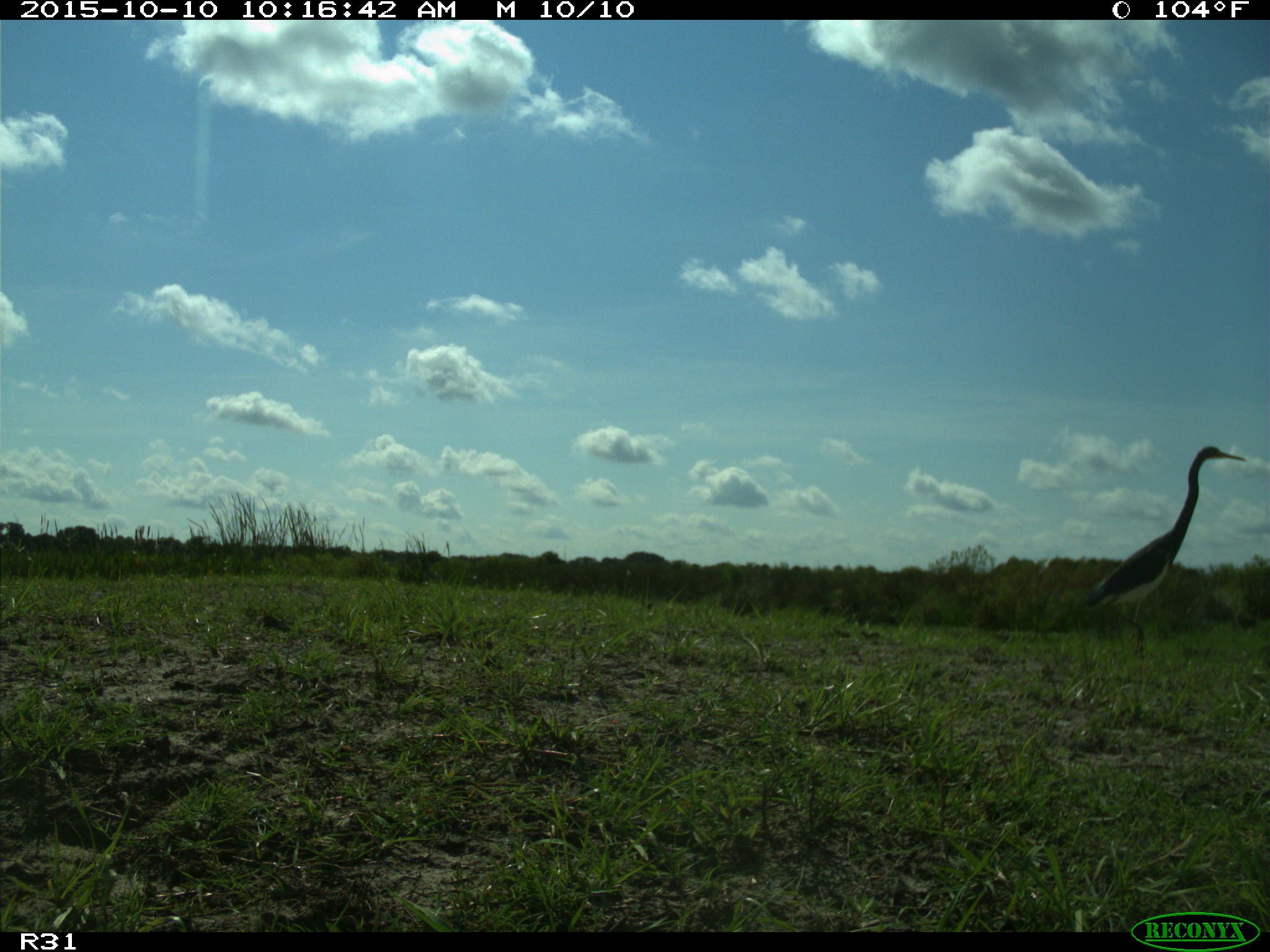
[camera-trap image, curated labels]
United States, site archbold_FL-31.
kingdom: Animalia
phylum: Chordata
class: Aves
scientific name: Aves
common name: birds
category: unidentified bird